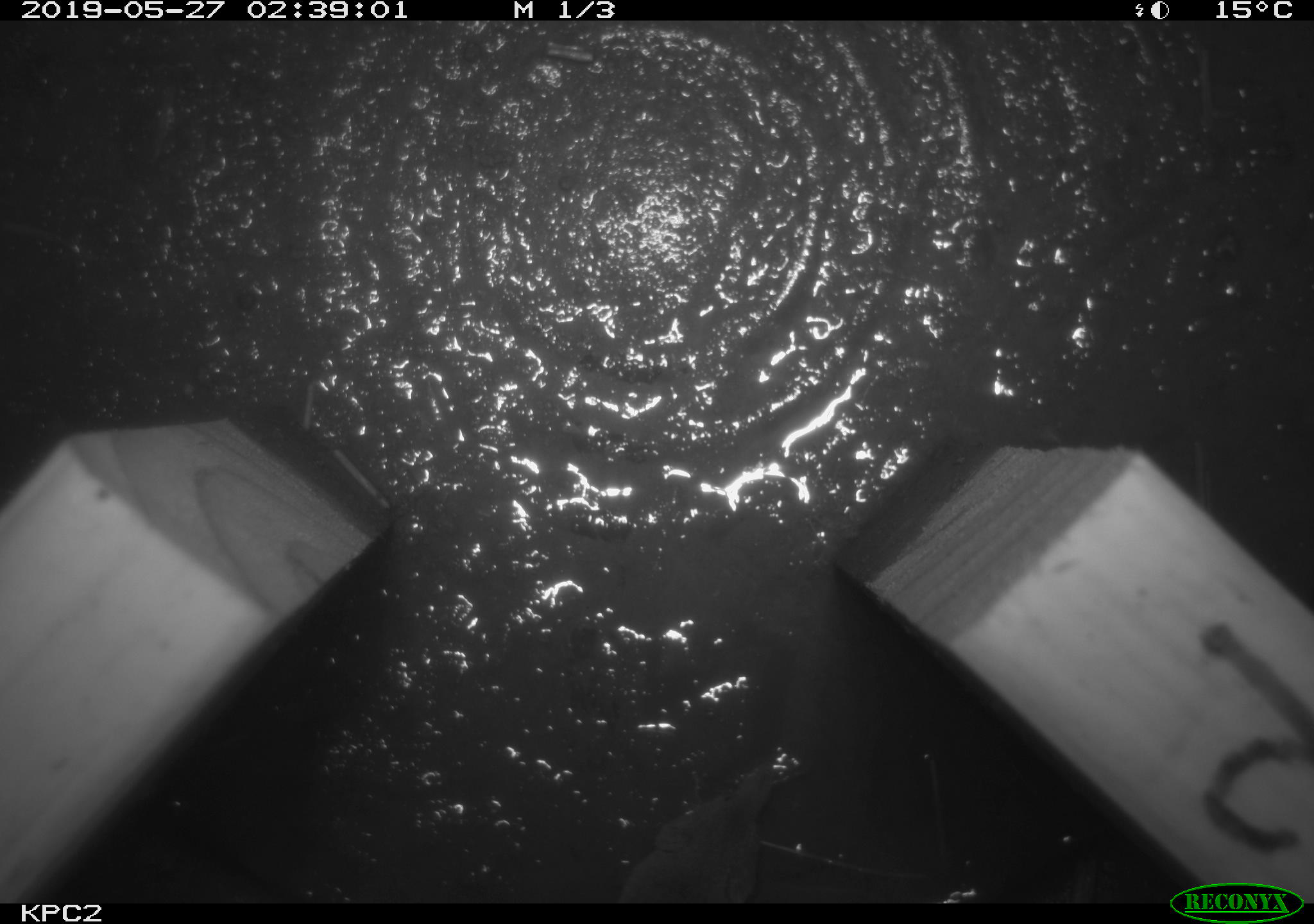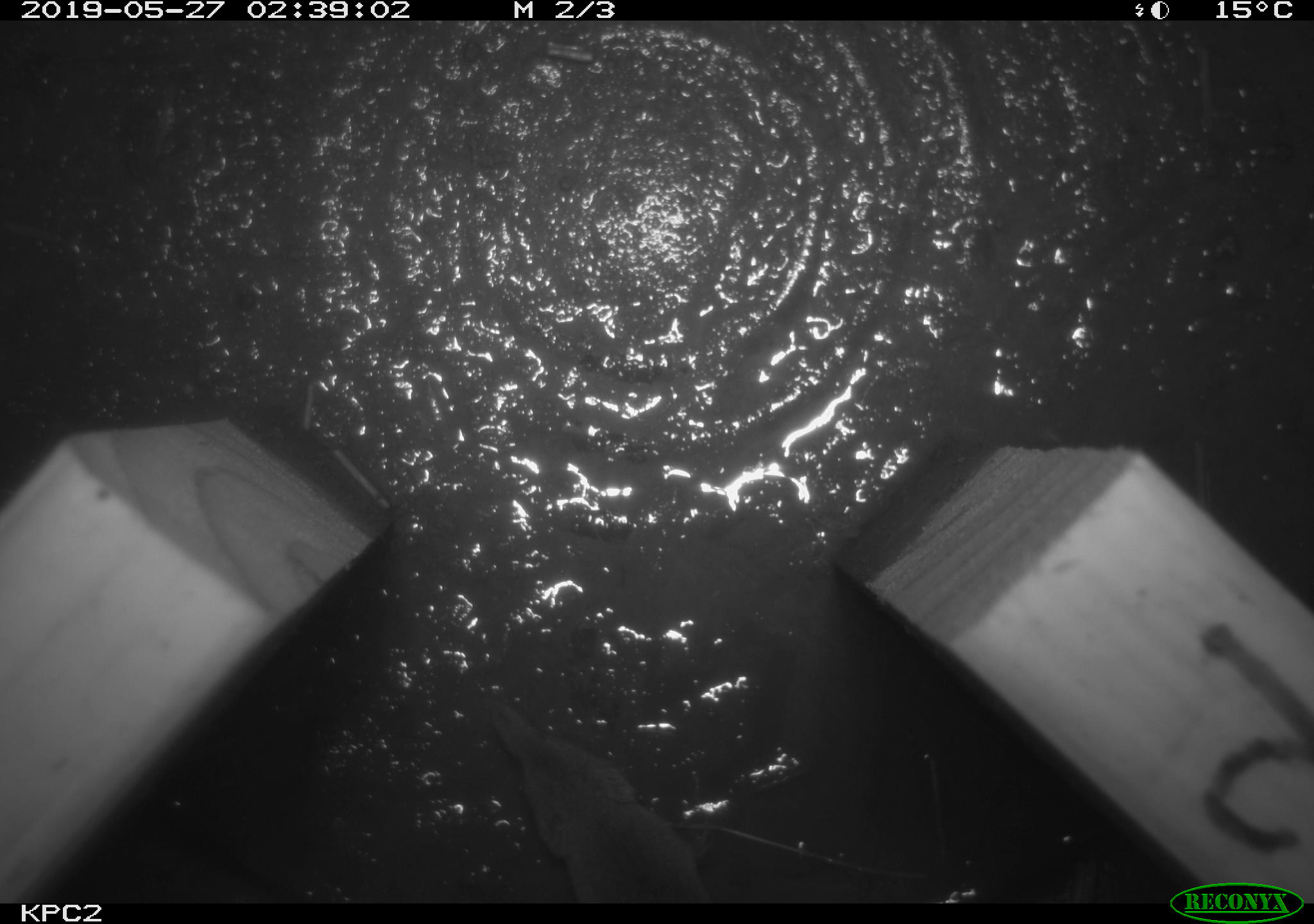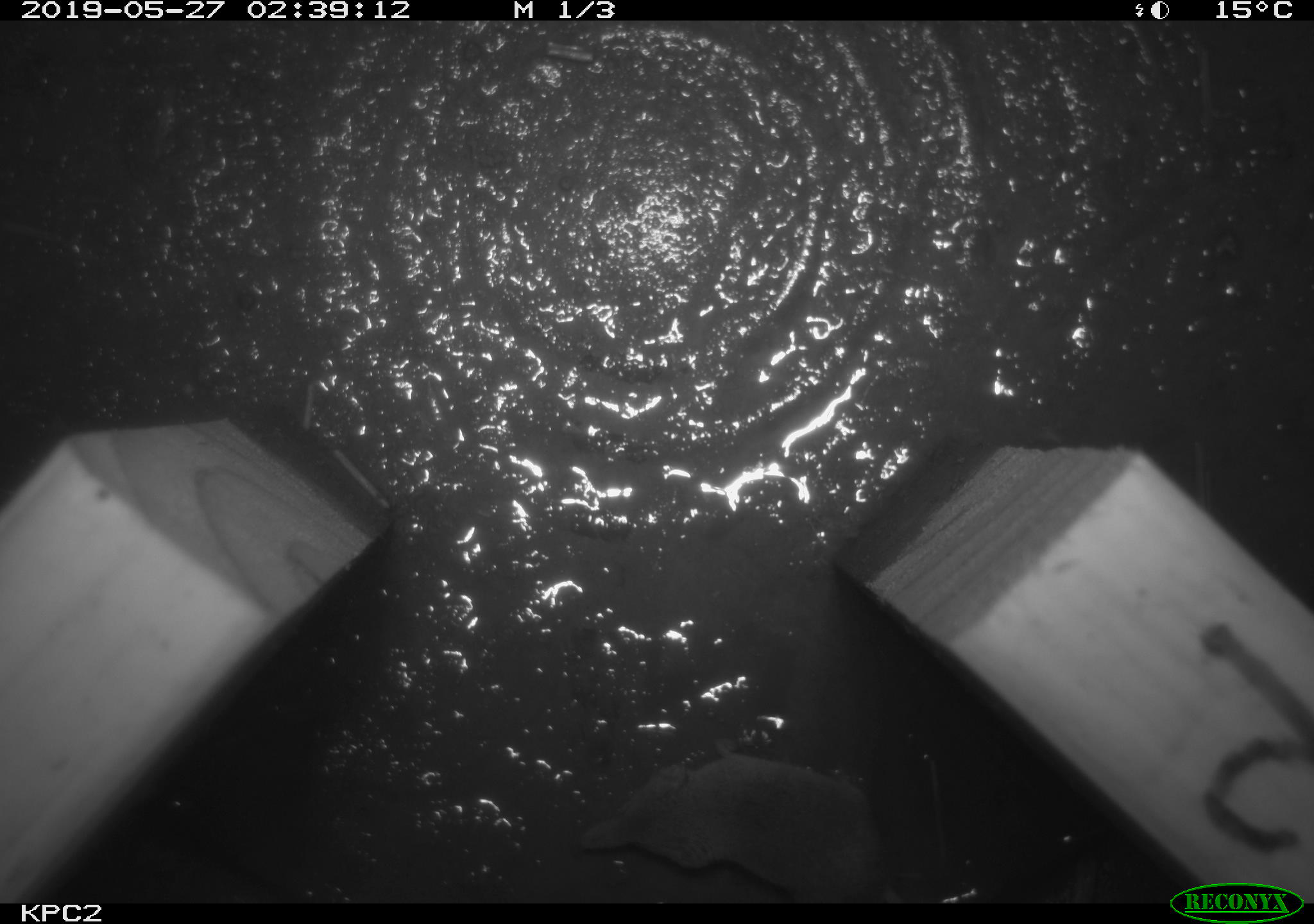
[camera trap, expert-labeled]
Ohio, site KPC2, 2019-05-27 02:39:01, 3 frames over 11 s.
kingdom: Animalia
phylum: Chordata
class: Mammalia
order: Eulipotyphla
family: Soricidae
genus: Sorex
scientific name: Sorex cinereus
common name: masked shrew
Masked shrew (Sorex cinereus).